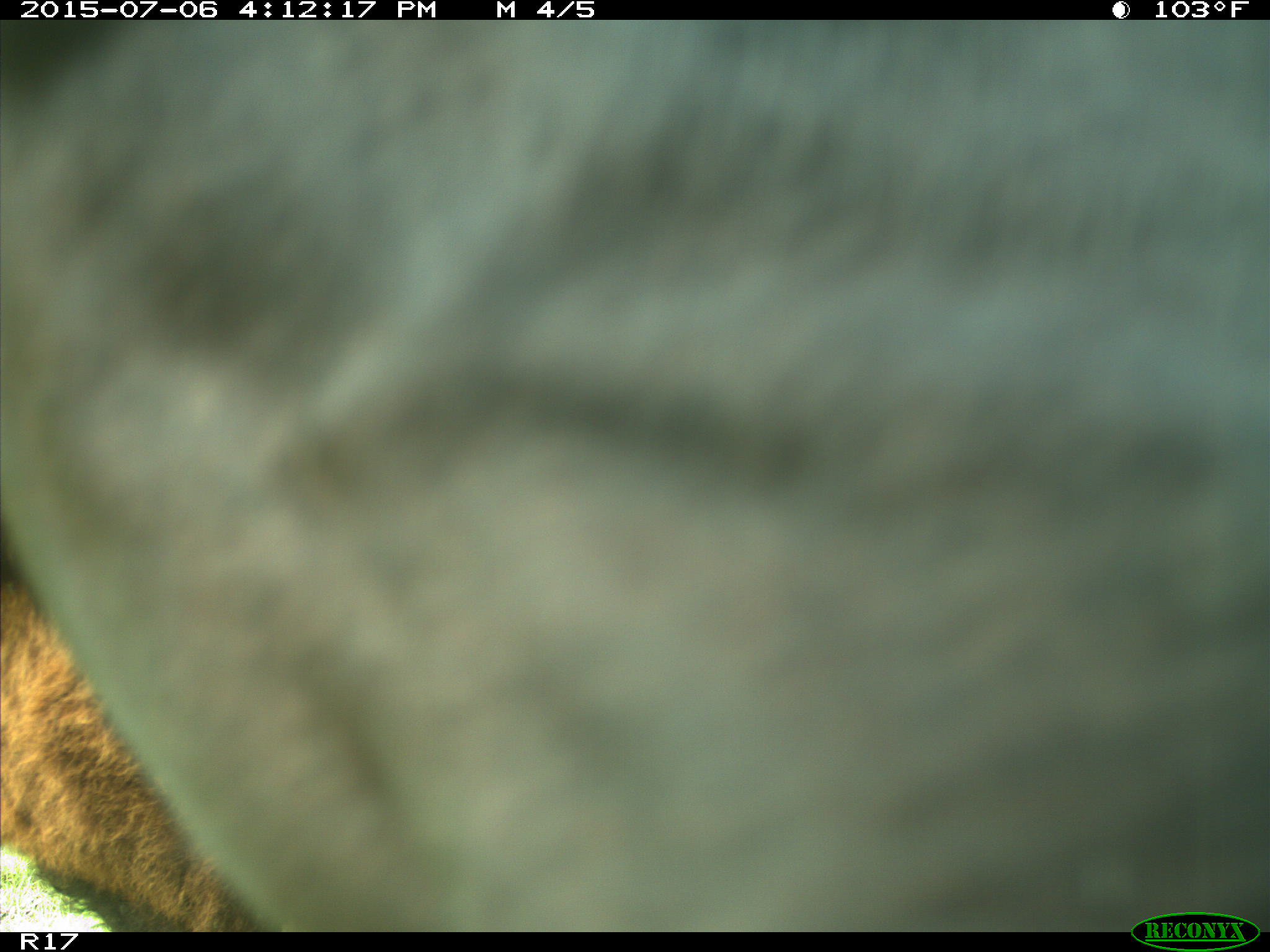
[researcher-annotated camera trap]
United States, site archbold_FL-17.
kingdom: Animalia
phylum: Chordata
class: Mammalia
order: Artiodactyla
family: Bovidae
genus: Bos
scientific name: Bos taurus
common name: domestic cow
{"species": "Bos taurus (domestic cow)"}